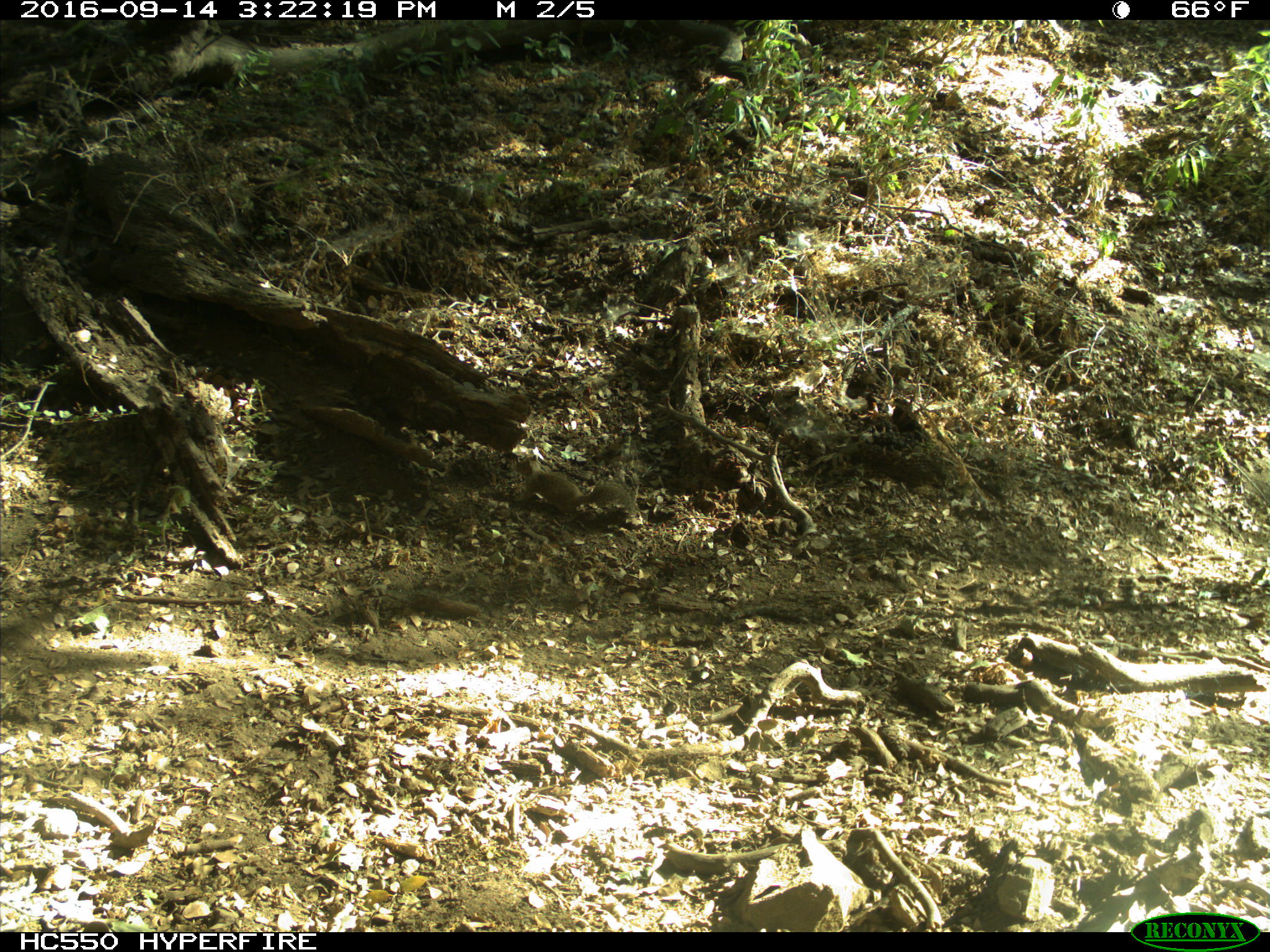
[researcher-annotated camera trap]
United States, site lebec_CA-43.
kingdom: Animalia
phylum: Chordata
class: Mammalia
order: Rodentia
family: Sciuridae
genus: Otospermophilus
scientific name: Otospermophilus beecheyi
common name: california ground squirrel